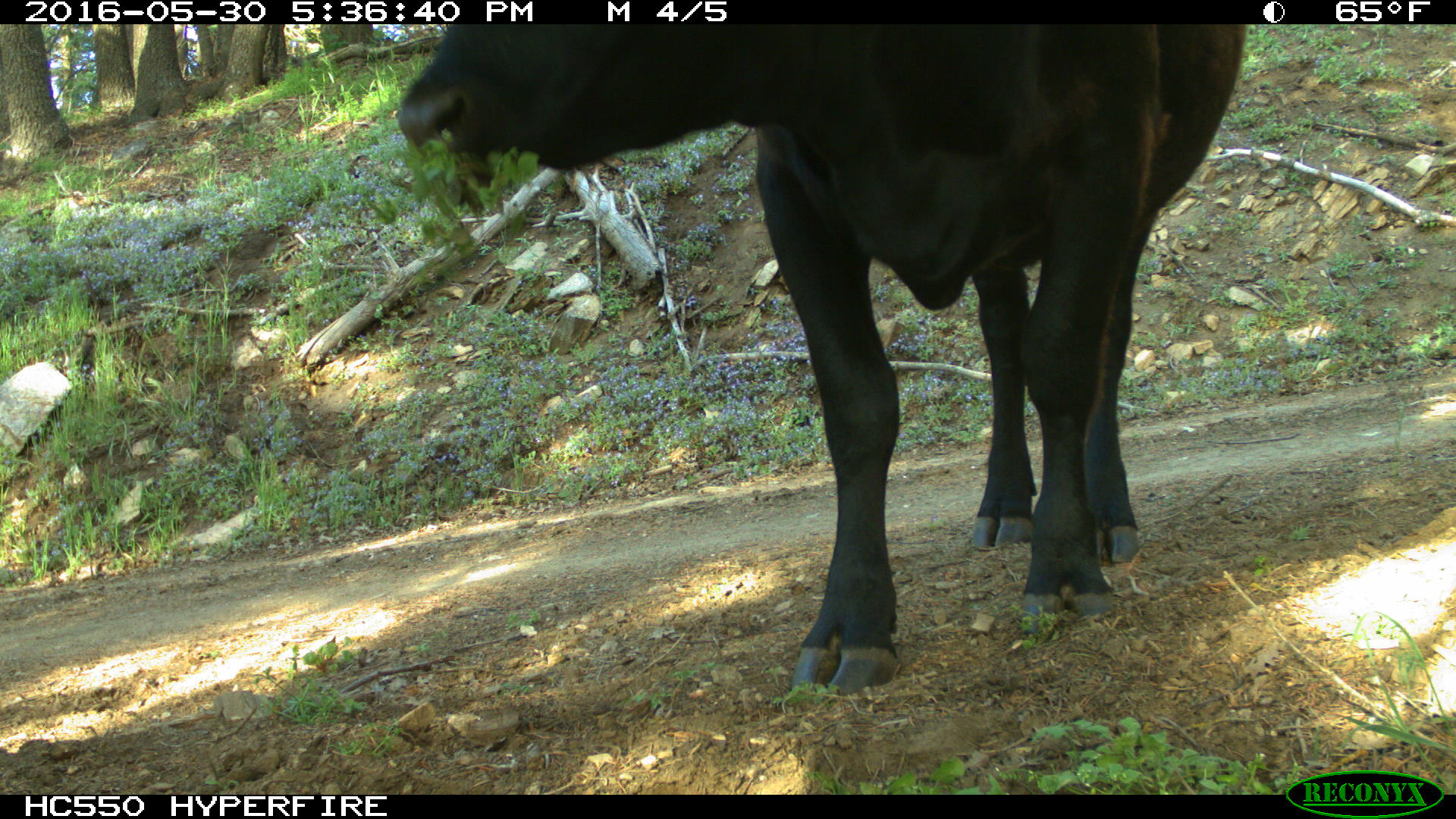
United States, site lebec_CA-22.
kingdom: Animalia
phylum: Chordata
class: Mammalia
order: Artiodactyla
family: Bovidae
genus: Bos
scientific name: Bos taurus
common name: domestic cow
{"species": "Bos taurus (domestic cow)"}